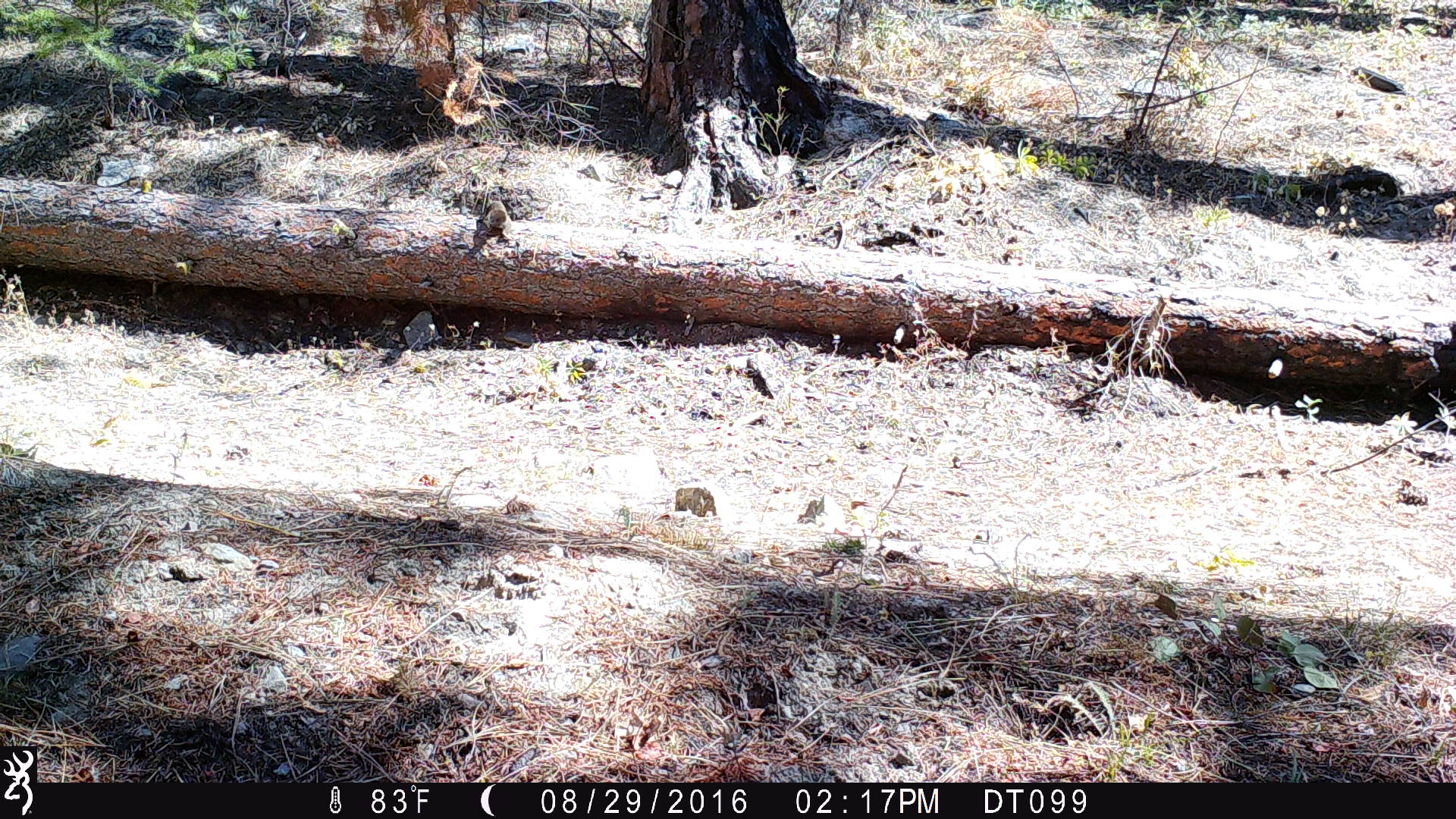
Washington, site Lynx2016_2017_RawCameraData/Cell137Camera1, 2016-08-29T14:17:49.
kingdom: Animalia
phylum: Chordata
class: Mammalia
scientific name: Mammalia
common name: small mammal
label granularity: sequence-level